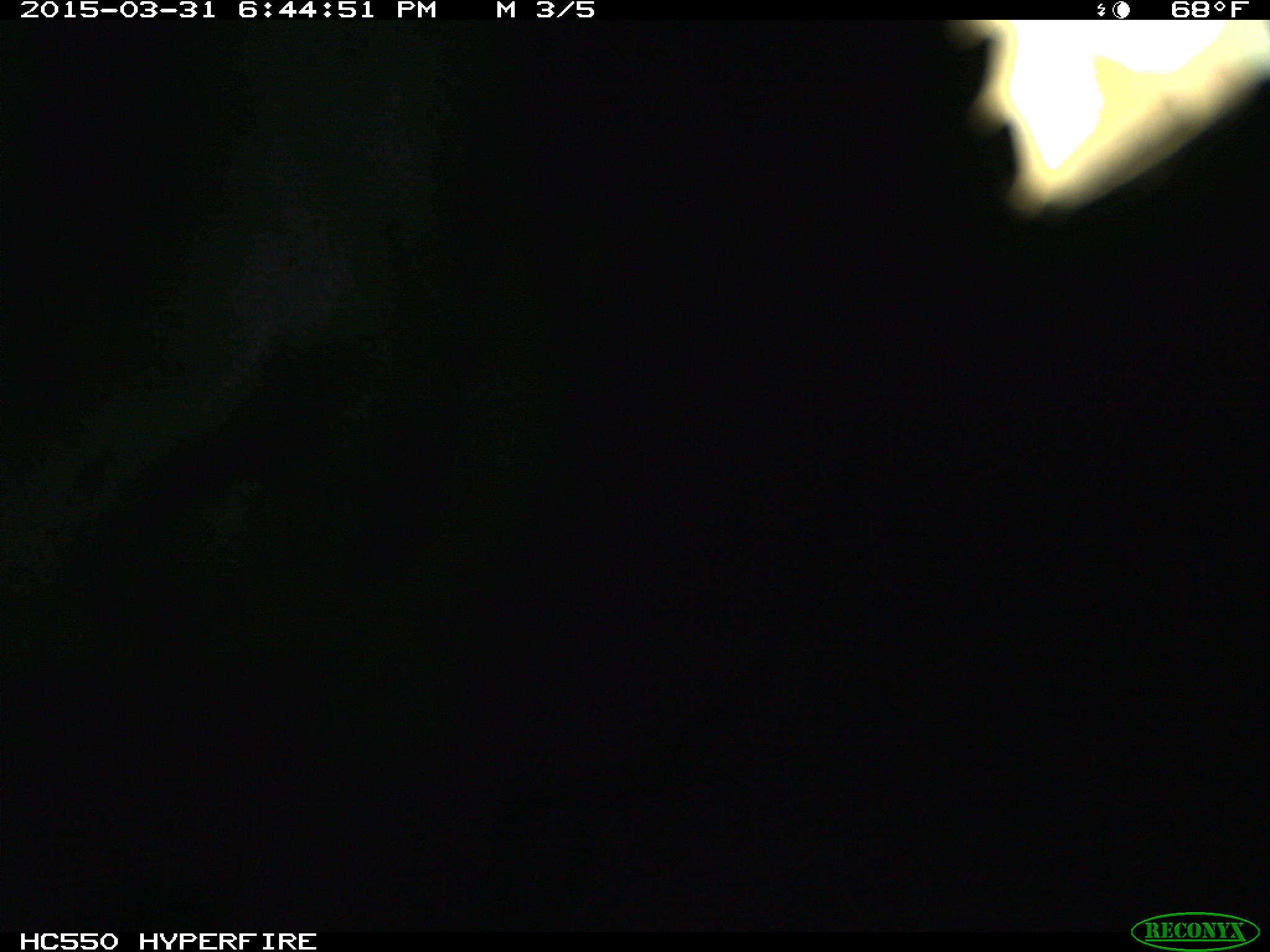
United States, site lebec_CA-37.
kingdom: Animalia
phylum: Chordata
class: Mammalia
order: Artiodactyla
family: Bovidae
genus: Bos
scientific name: Bos taurus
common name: domestic cow